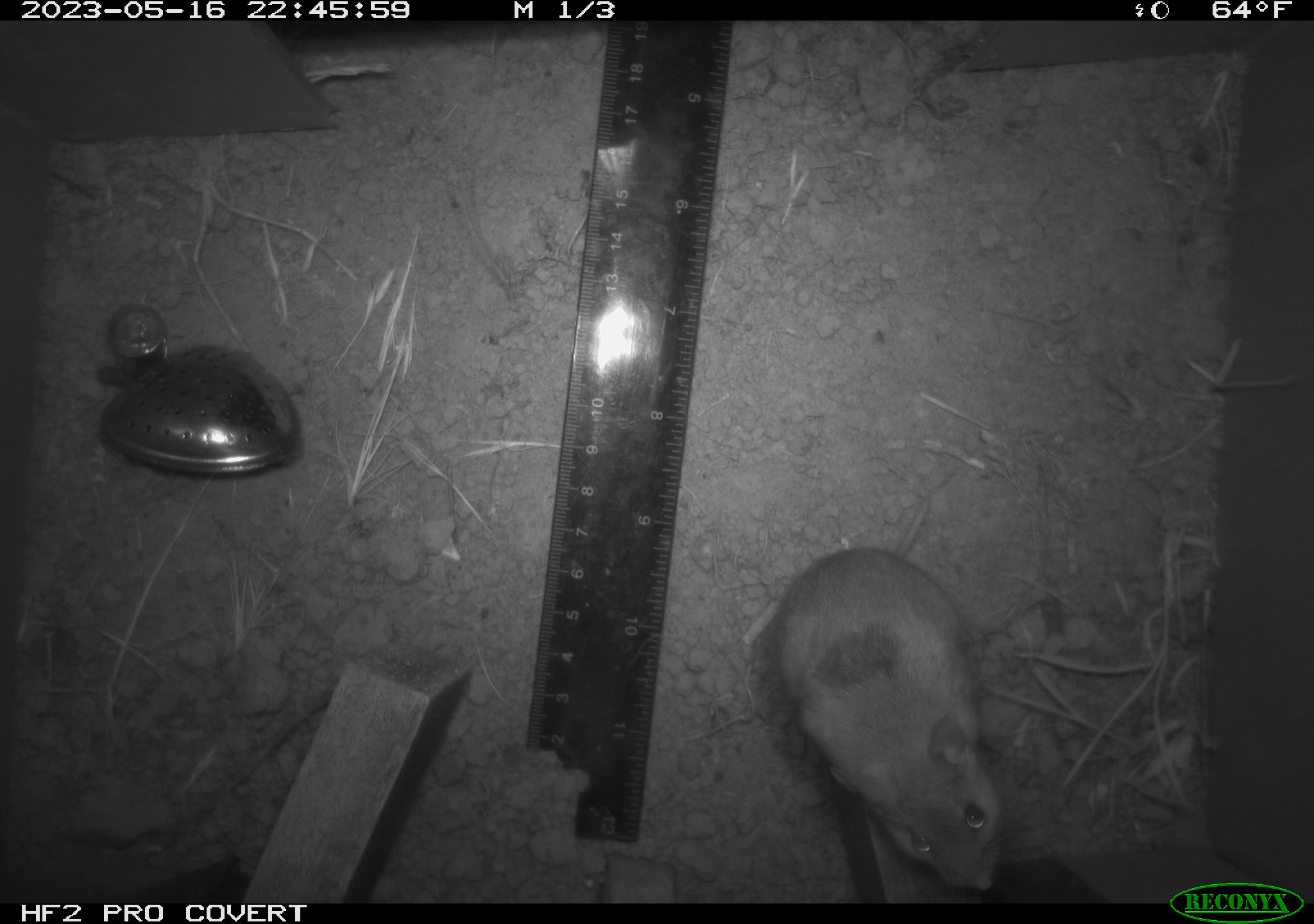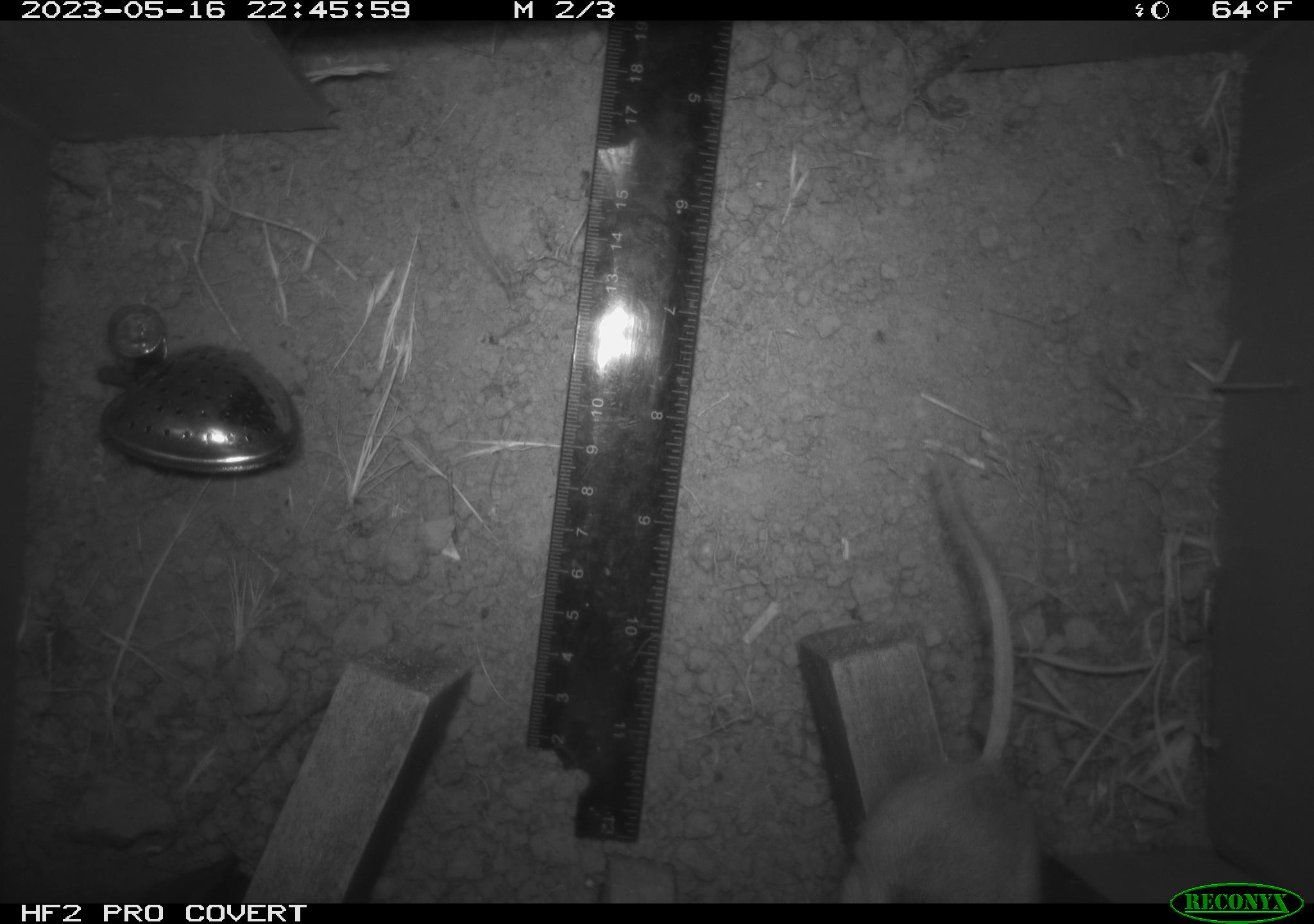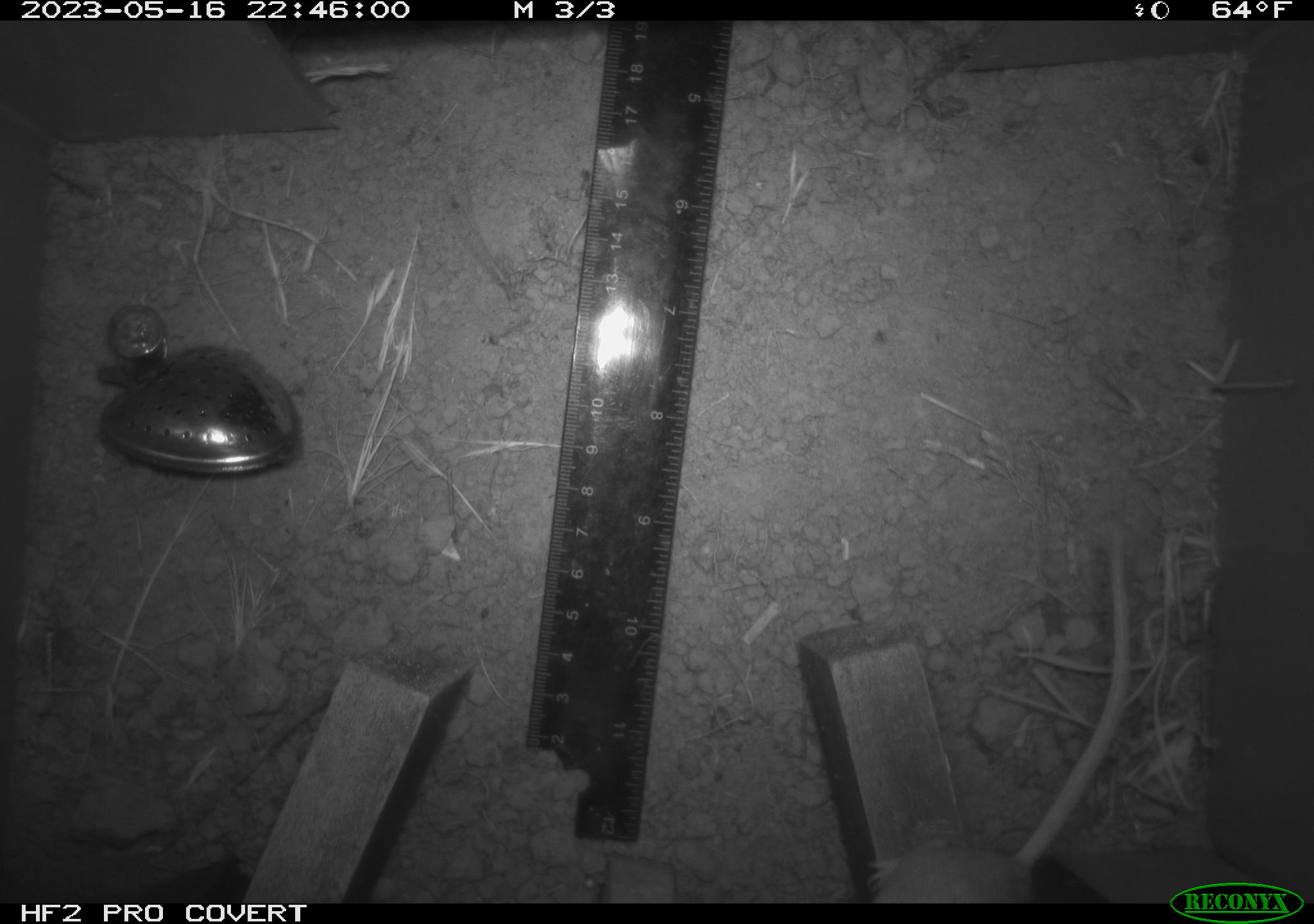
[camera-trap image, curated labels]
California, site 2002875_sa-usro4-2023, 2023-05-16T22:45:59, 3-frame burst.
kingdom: Animalia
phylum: Chordata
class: Mammalia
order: Rodentia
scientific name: Rodentia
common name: mouse species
Mouse species (Rodentia).